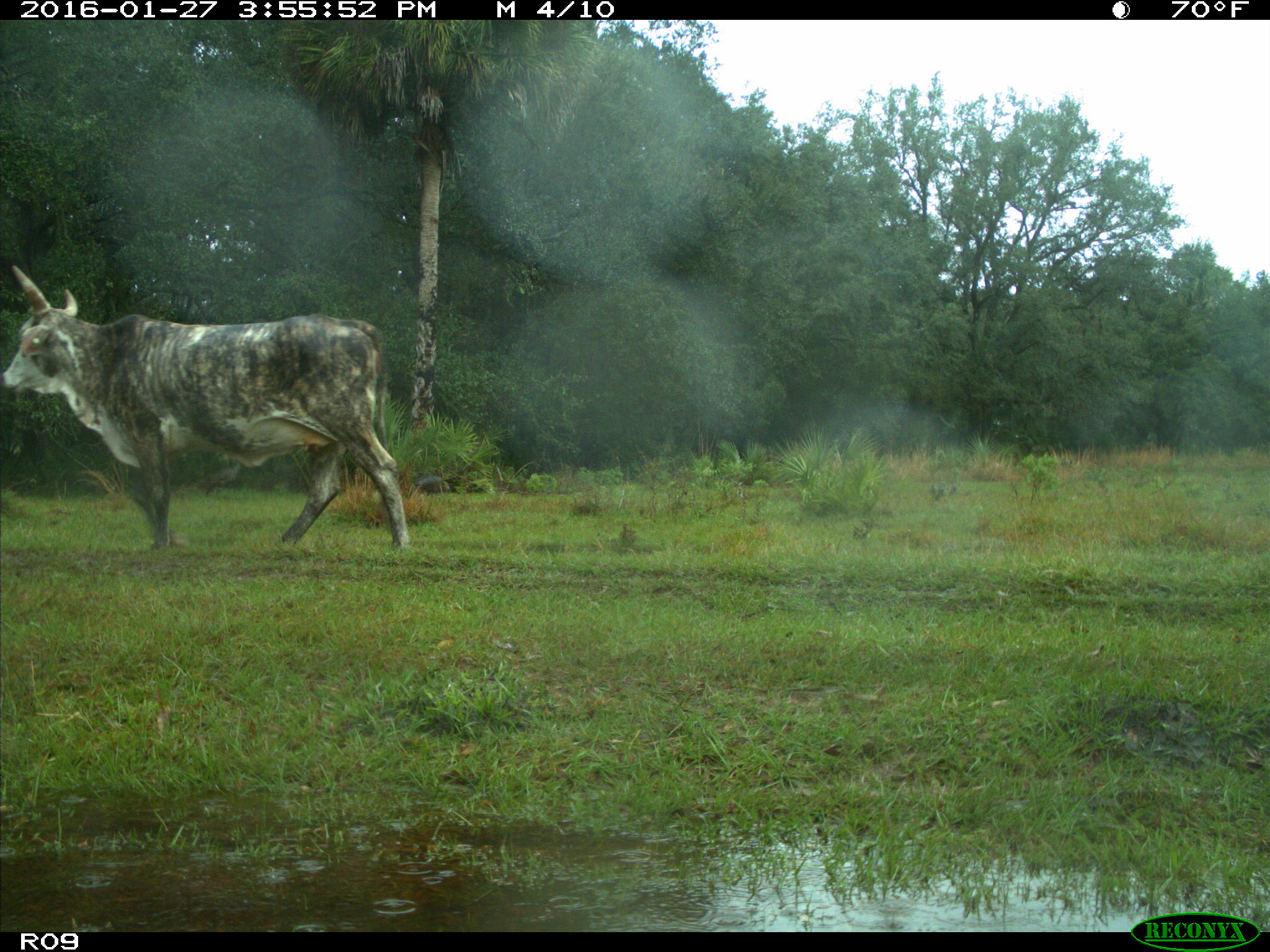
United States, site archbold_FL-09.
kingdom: Animalia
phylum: Chordata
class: Mammalia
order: Artiodactyla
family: Bovidae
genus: Bos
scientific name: Bos taurus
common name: domestic cow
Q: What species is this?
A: Bos taurus (domestic cow).